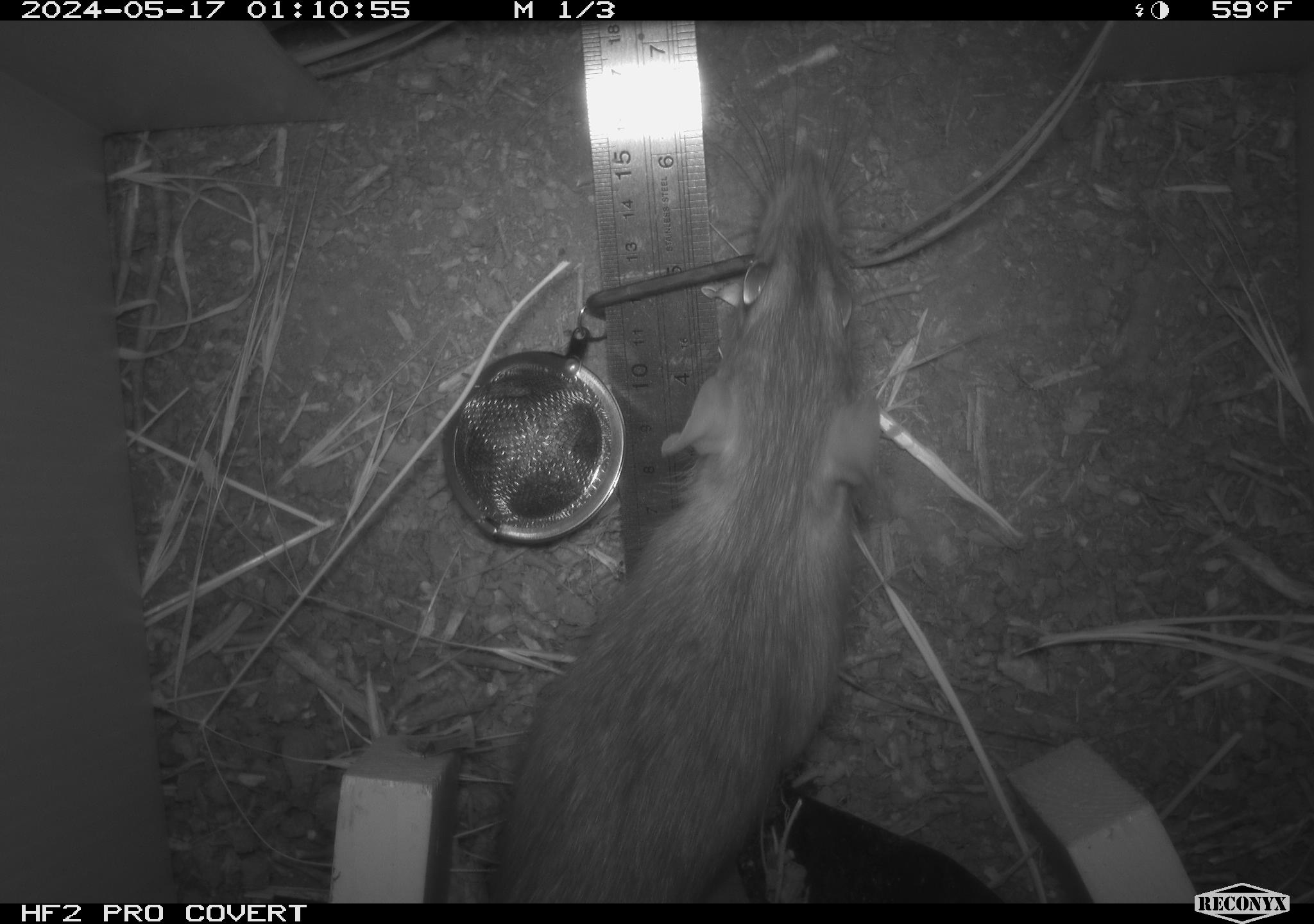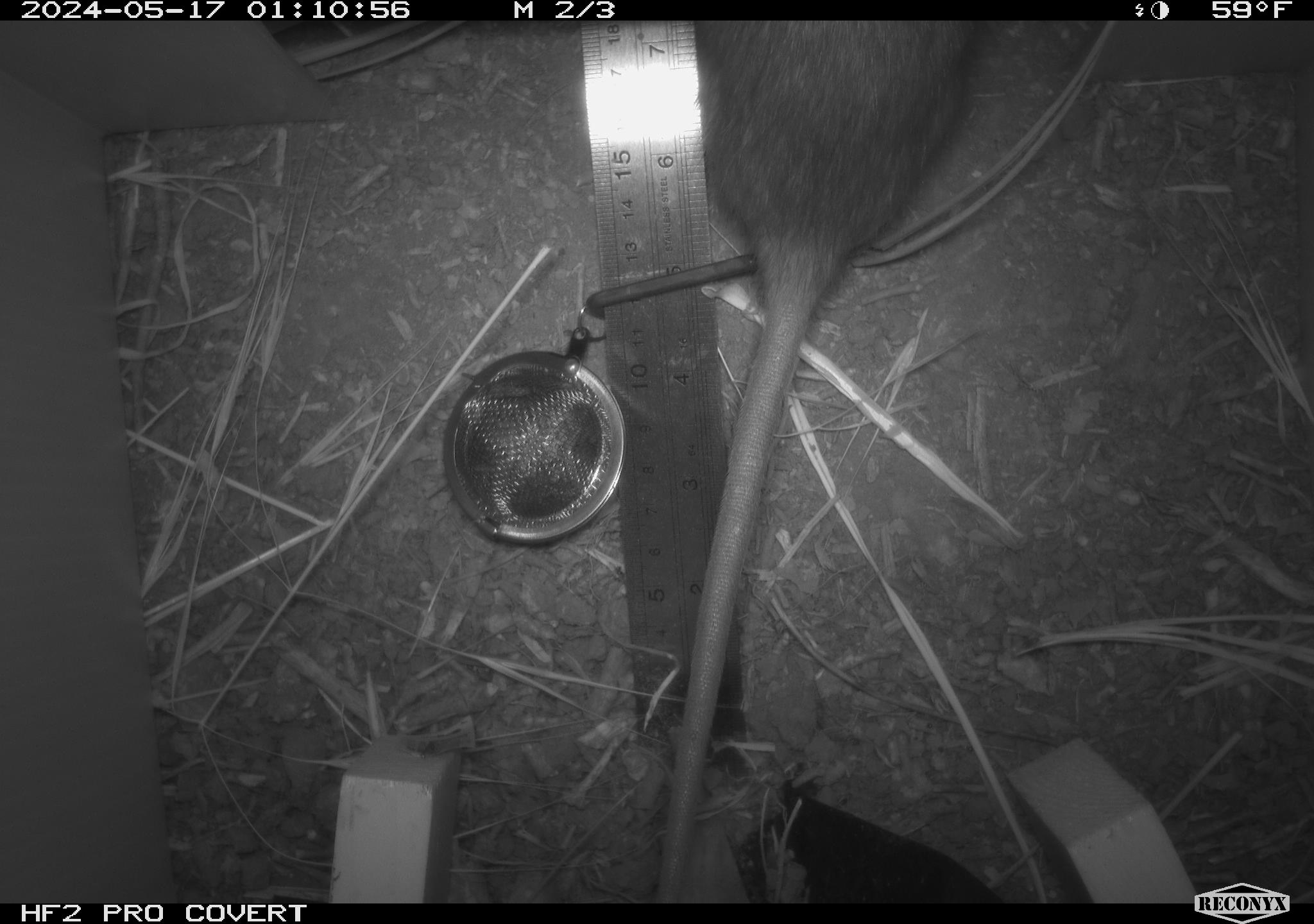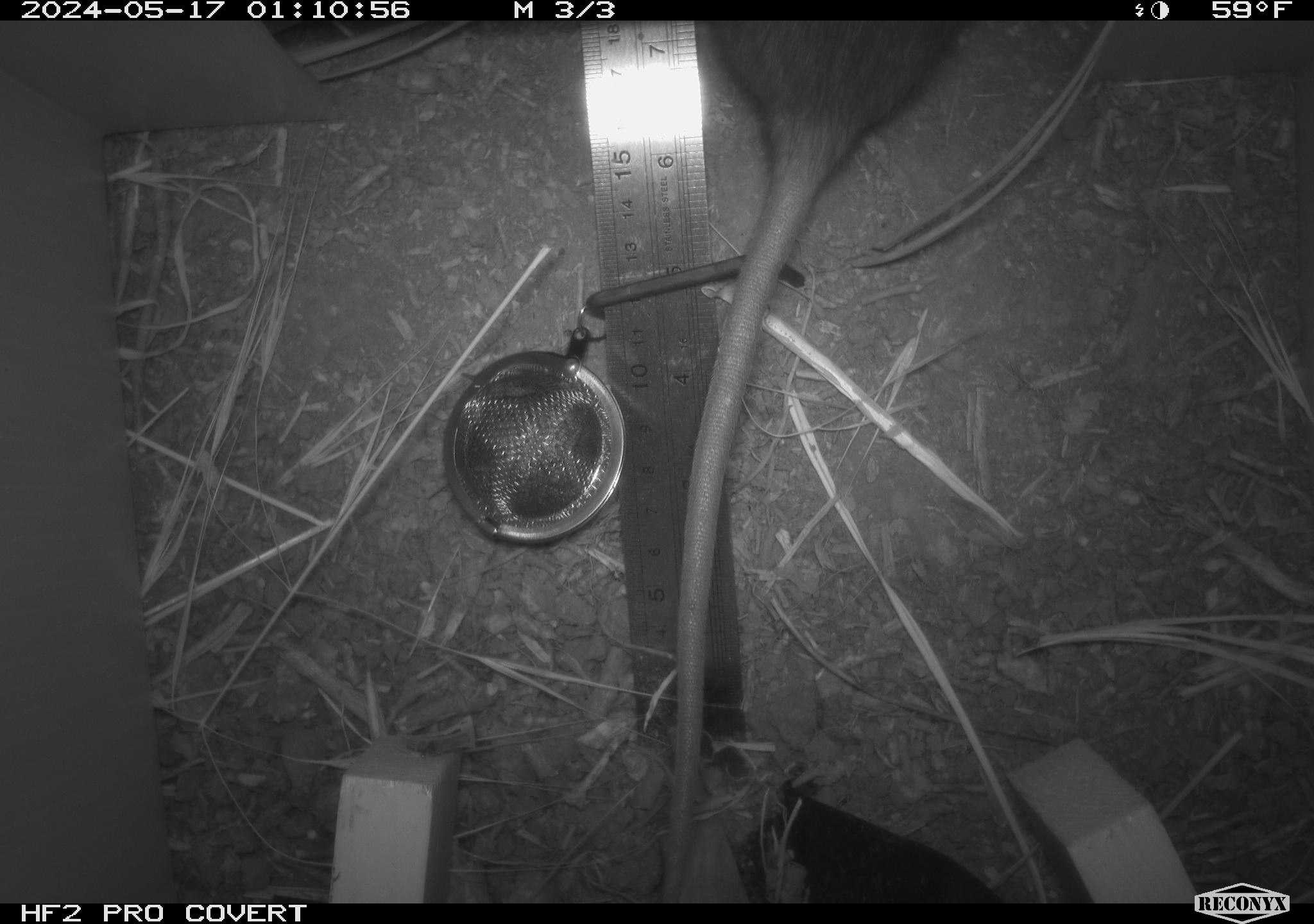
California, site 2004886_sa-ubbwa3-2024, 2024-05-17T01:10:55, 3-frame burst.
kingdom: Animalia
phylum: Chordata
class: Mammalia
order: Rodentia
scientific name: Rodentia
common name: woodrat or rat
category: woodrat or rat species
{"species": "woodrat or rat species (woodrat or rat) (Rodentia)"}